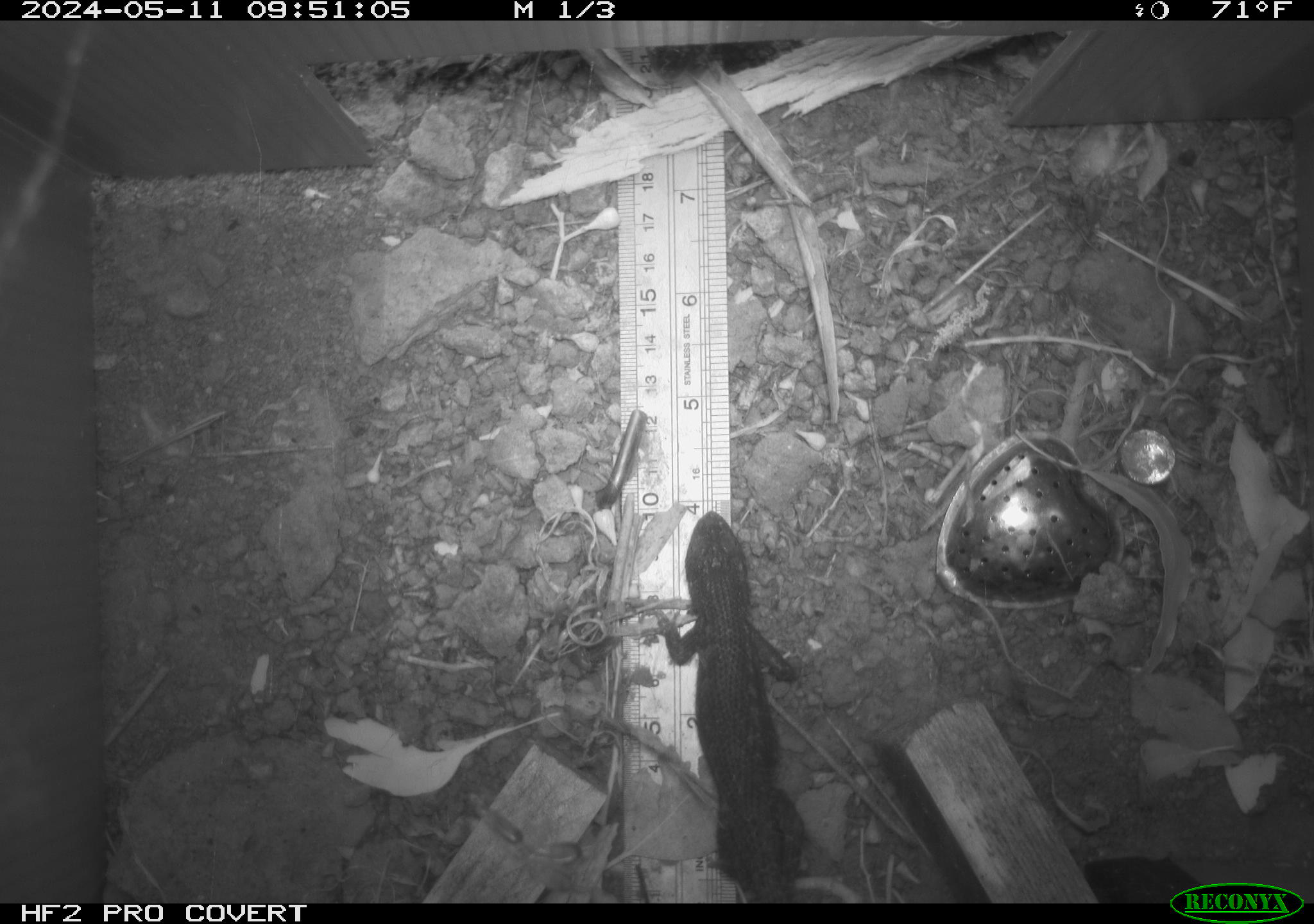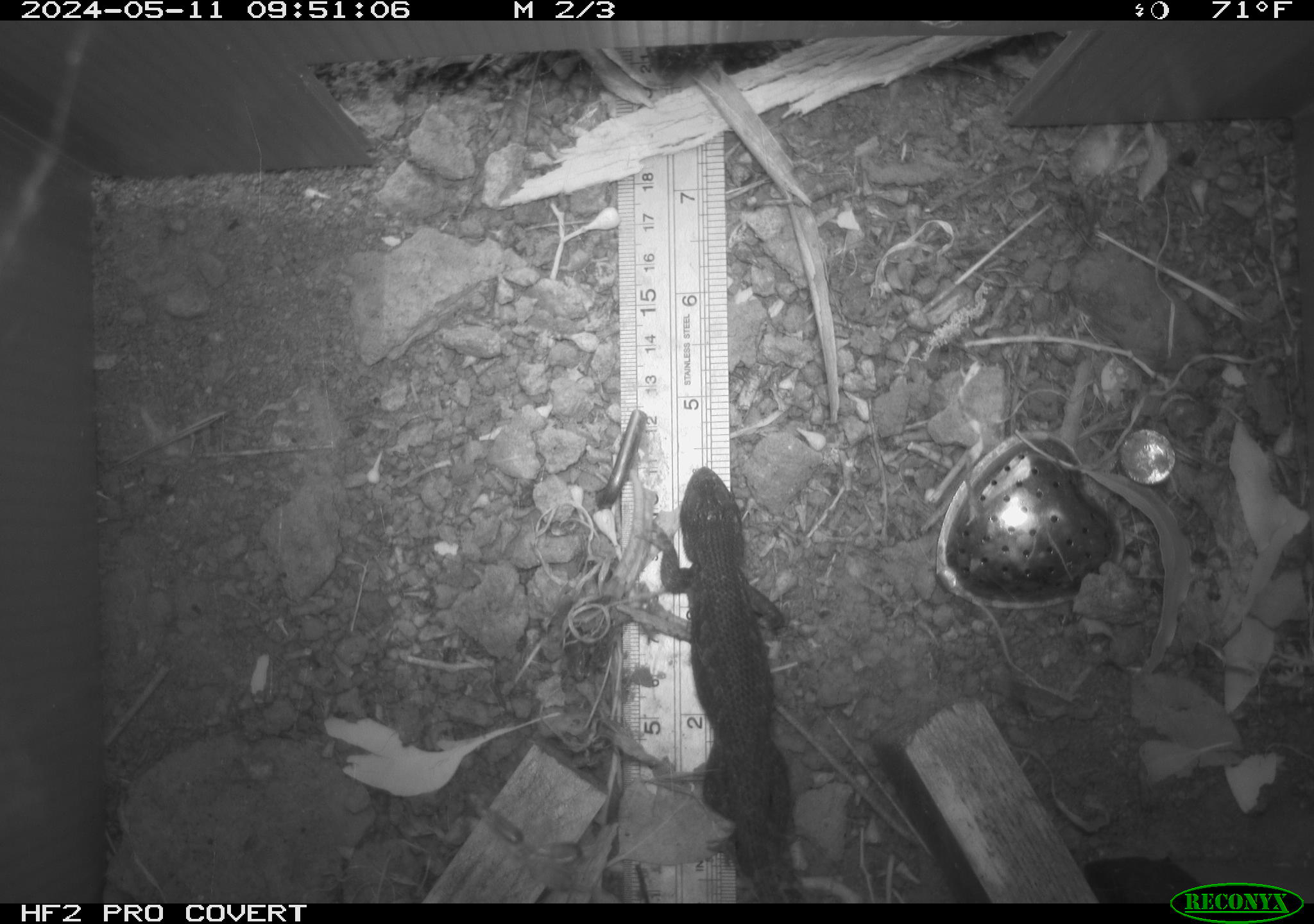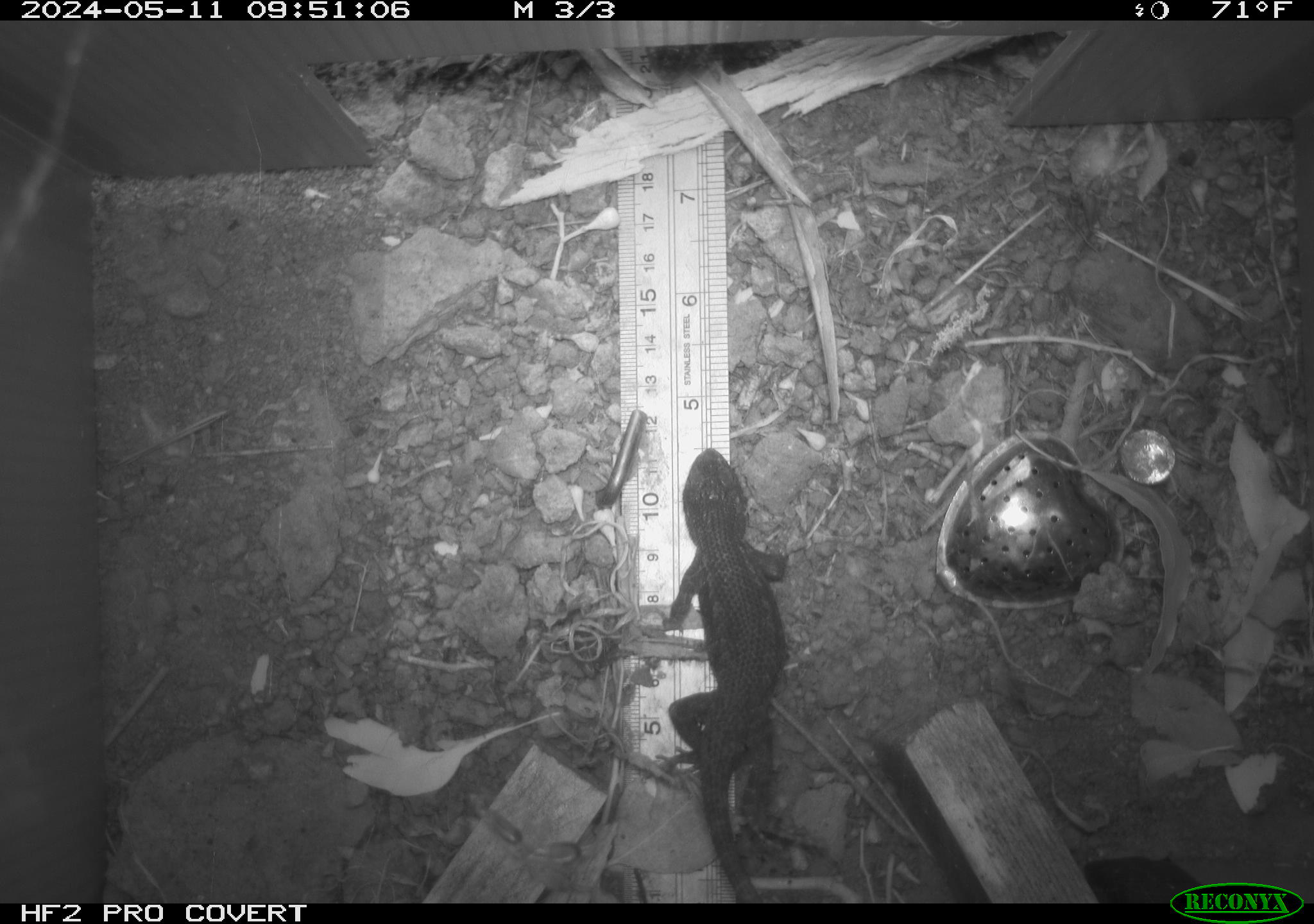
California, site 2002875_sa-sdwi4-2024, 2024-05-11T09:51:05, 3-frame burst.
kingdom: Animalia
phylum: Chordata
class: Reptilia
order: Squamata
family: Phrynosomatidae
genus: Sceloporus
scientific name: Sceloporus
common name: spiny lizards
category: sceloporus species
Sceloporus species (spiny lizards) (Sceloporus).